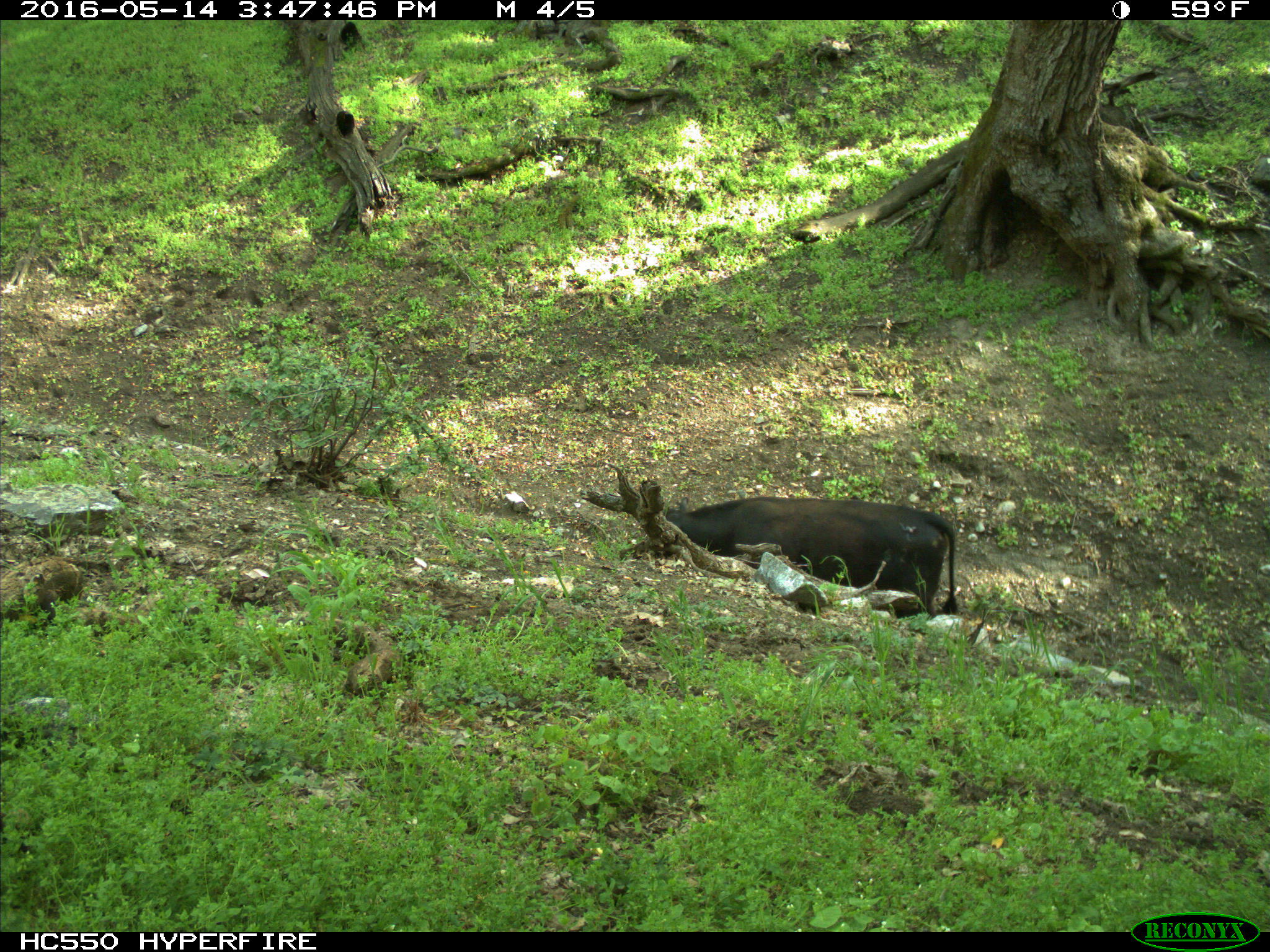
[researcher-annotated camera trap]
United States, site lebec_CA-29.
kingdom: Animalia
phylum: Chordata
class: Mammalia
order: Artiodactyla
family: Bovidae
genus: Bos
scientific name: Bos taurus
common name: domestic cow